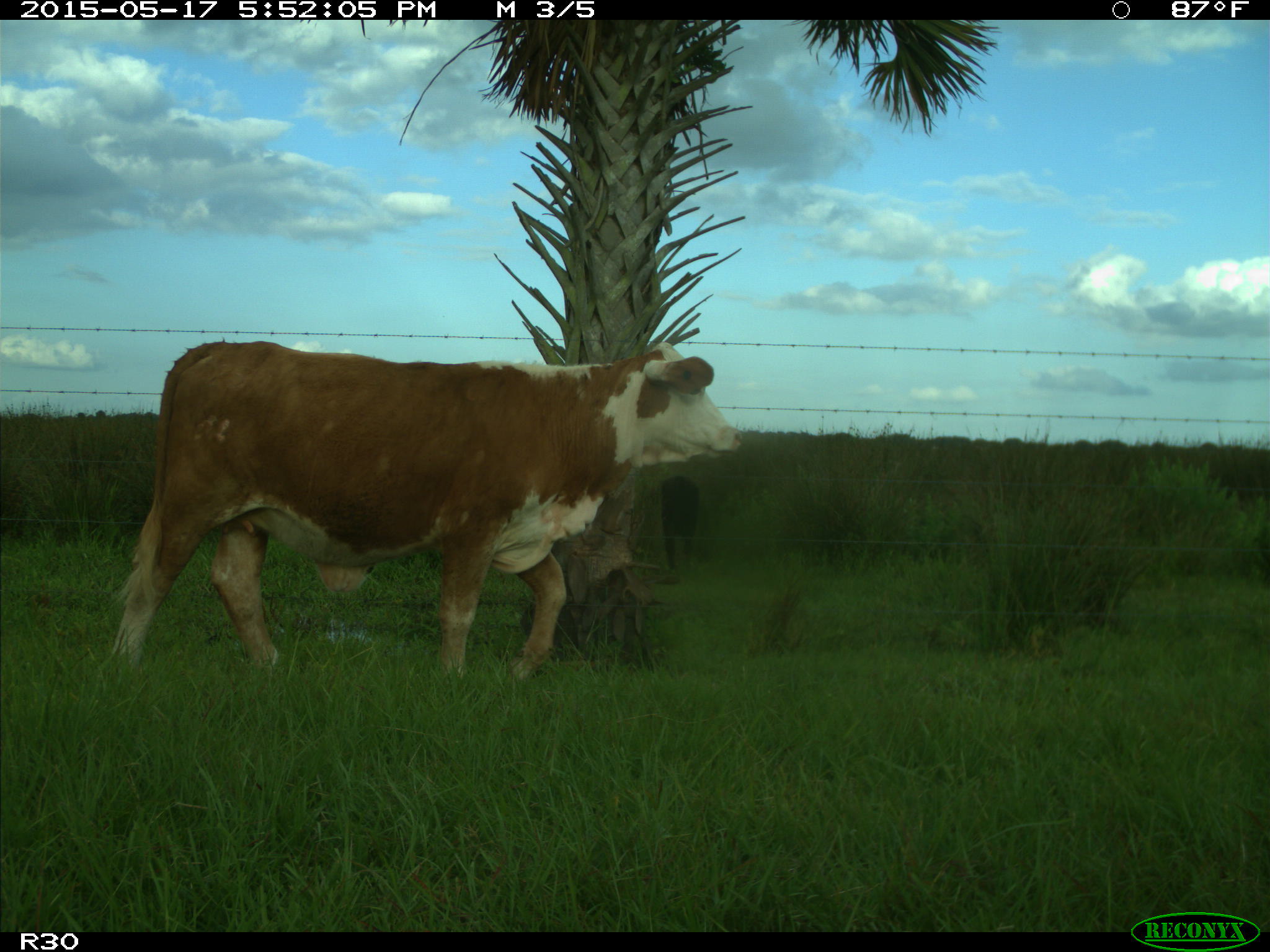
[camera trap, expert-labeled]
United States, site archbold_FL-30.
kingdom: Animalia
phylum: Chordata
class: Mammalia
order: Artiodactyla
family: Bovidae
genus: Bos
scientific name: Bos taurus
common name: domestic cow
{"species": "Bos taurus (domestic cow)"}